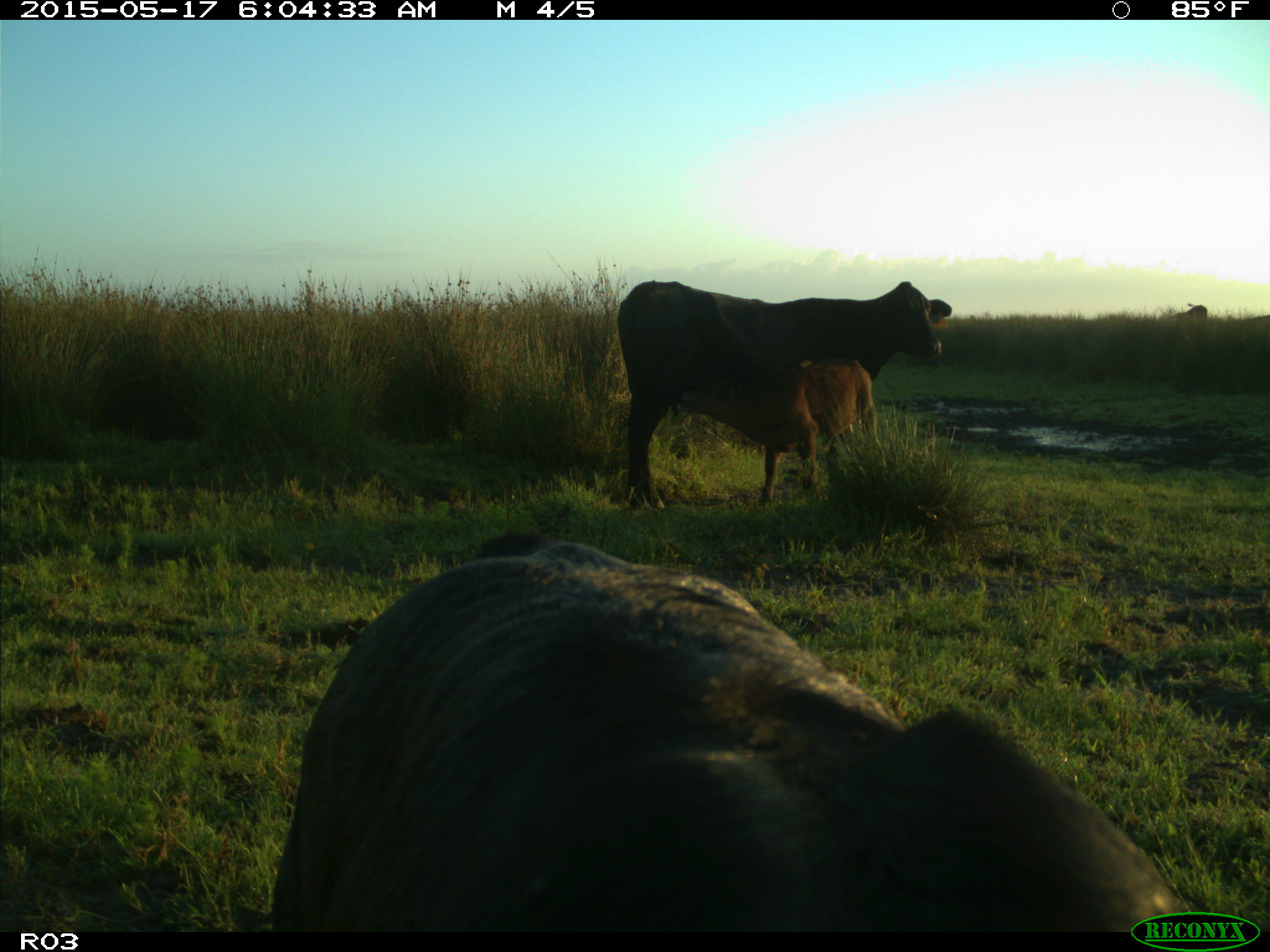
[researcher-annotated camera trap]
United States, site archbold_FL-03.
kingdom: Animalia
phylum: Chordata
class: Mammalia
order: Artiodactyla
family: Bovidae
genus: Bos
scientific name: Bos taurus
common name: domestic cow